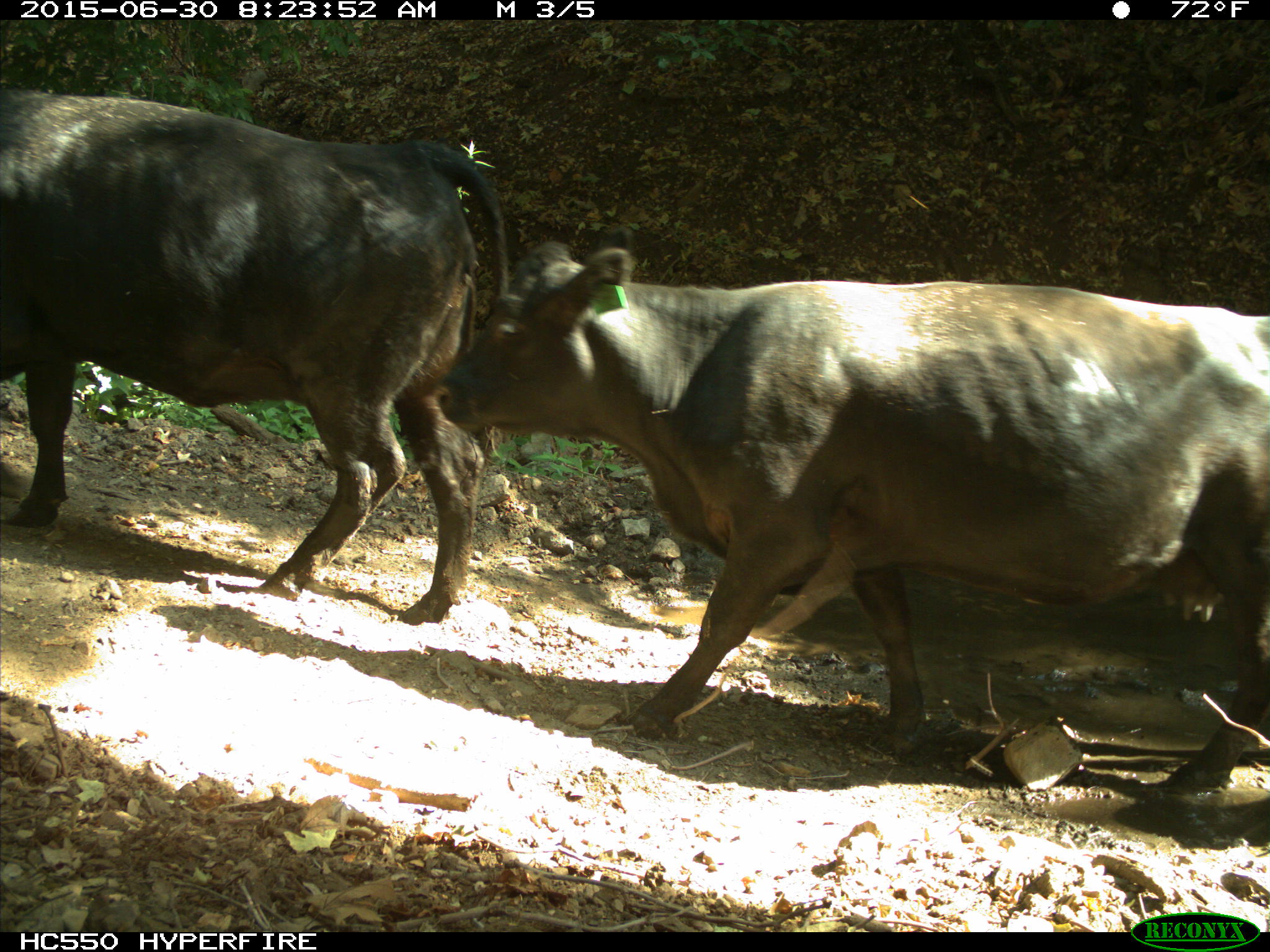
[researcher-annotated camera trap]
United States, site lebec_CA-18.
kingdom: Animalia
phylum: Chordata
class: Mammalia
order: Artiodactyla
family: Bovidae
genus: Bos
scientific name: Bos taurus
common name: domestic cow